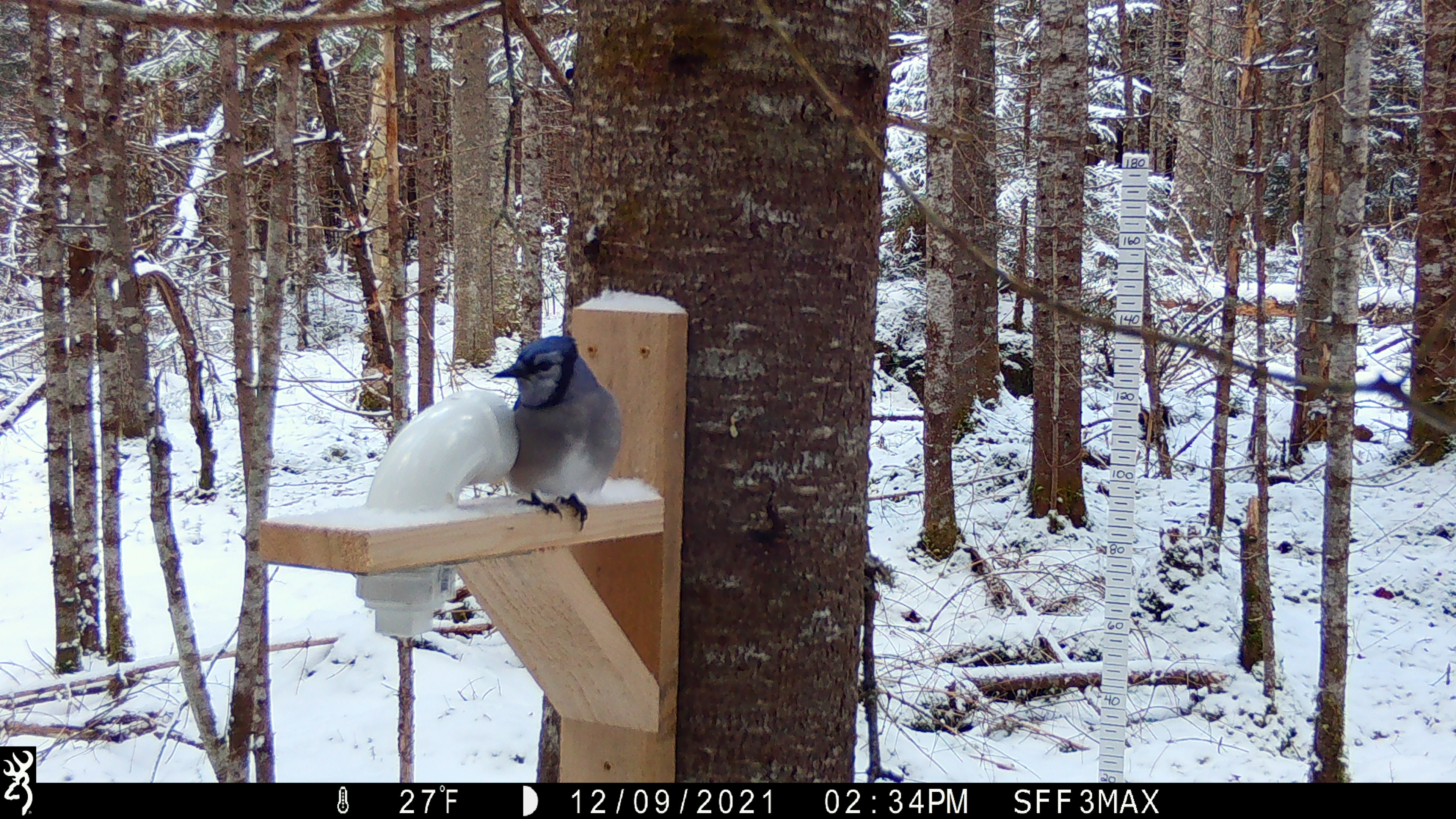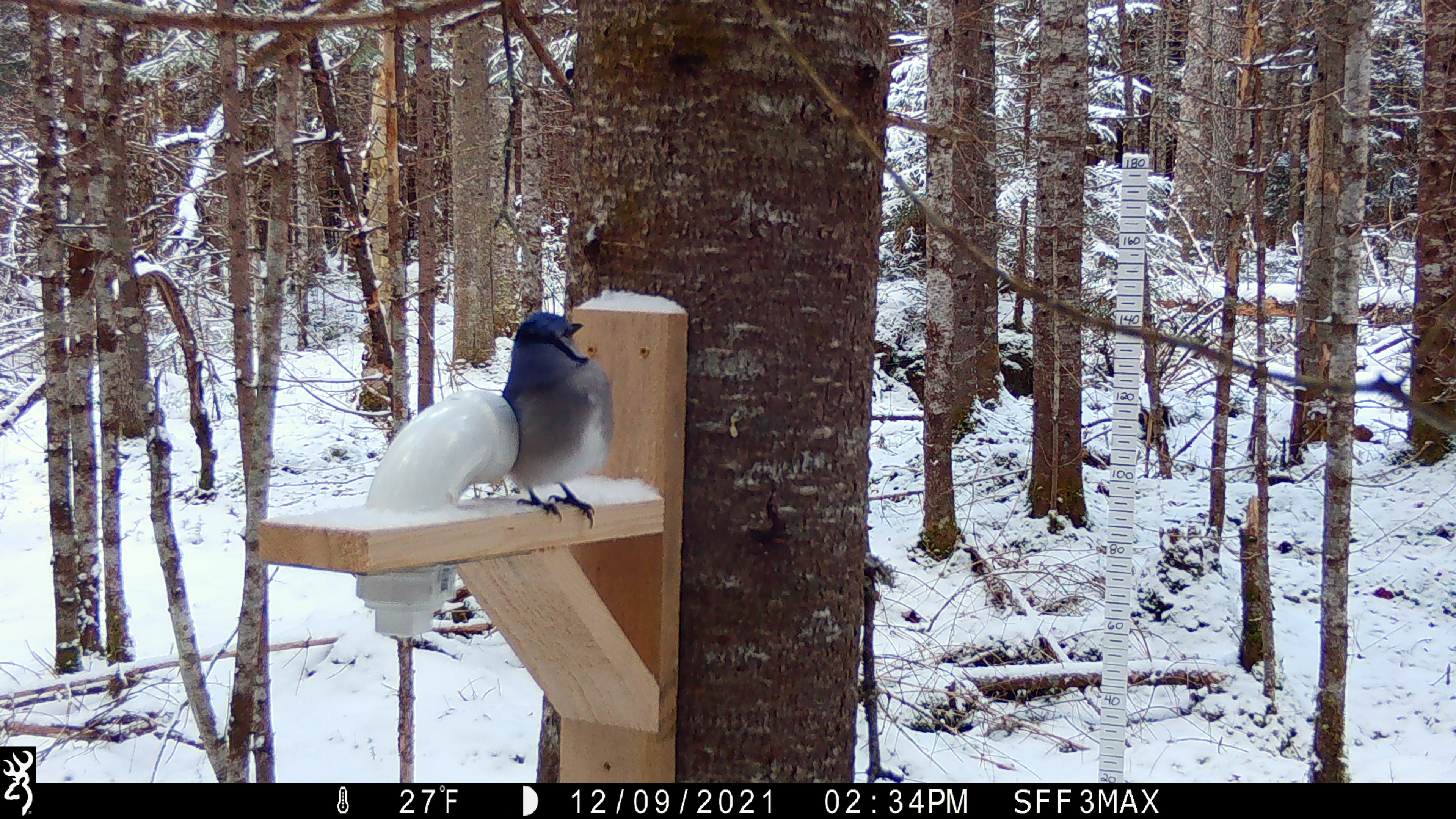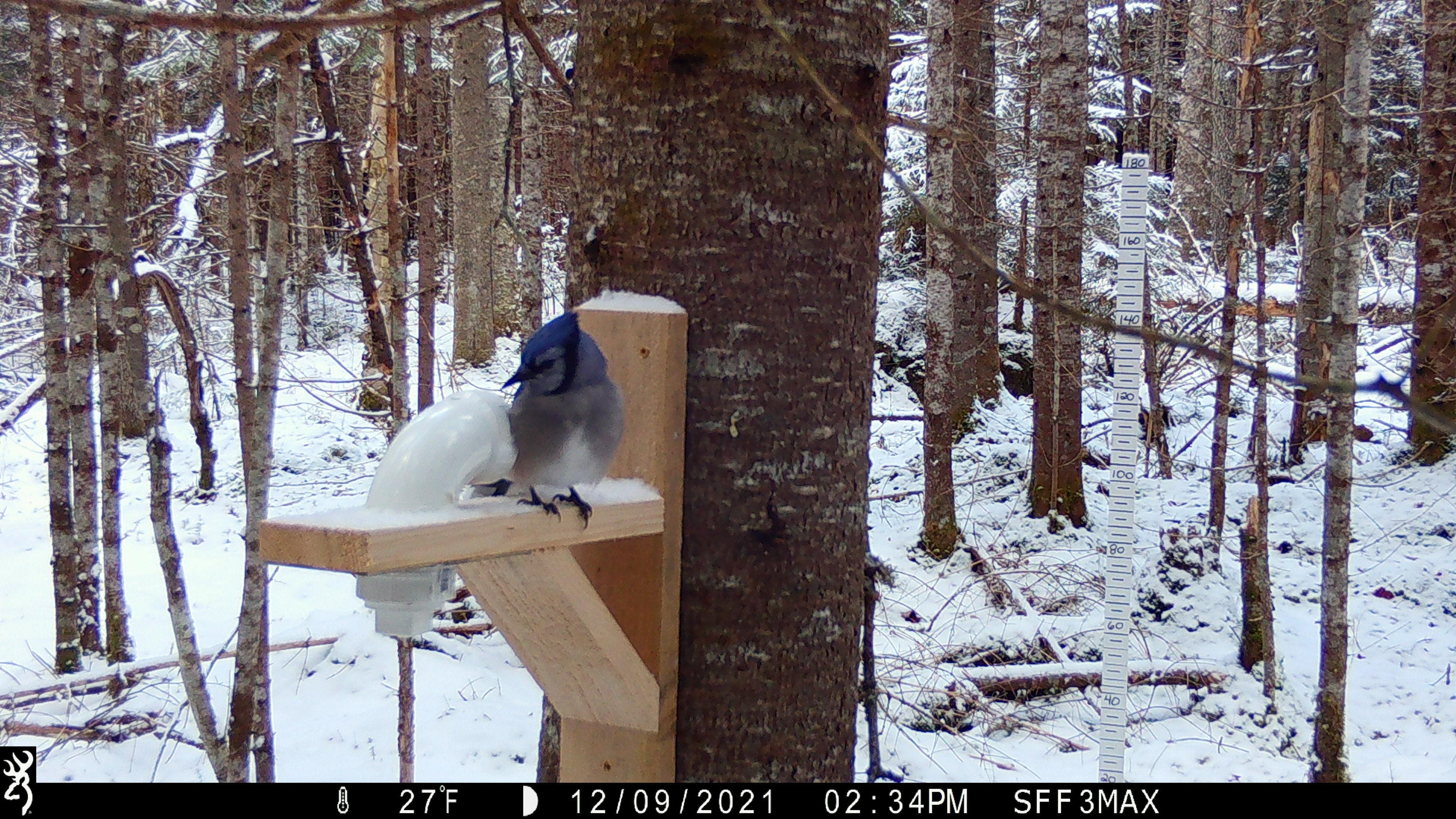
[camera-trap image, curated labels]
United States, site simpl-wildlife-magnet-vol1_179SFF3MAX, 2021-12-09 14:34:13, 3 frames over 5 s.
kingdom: Animalia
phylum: Chordata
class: Aves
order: Passeriformes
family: Corvidae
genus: Cyanocitta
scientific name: Cyanocitta cristata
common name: blue jay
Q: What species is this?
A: Blue jay (Cyanocitta cristata).